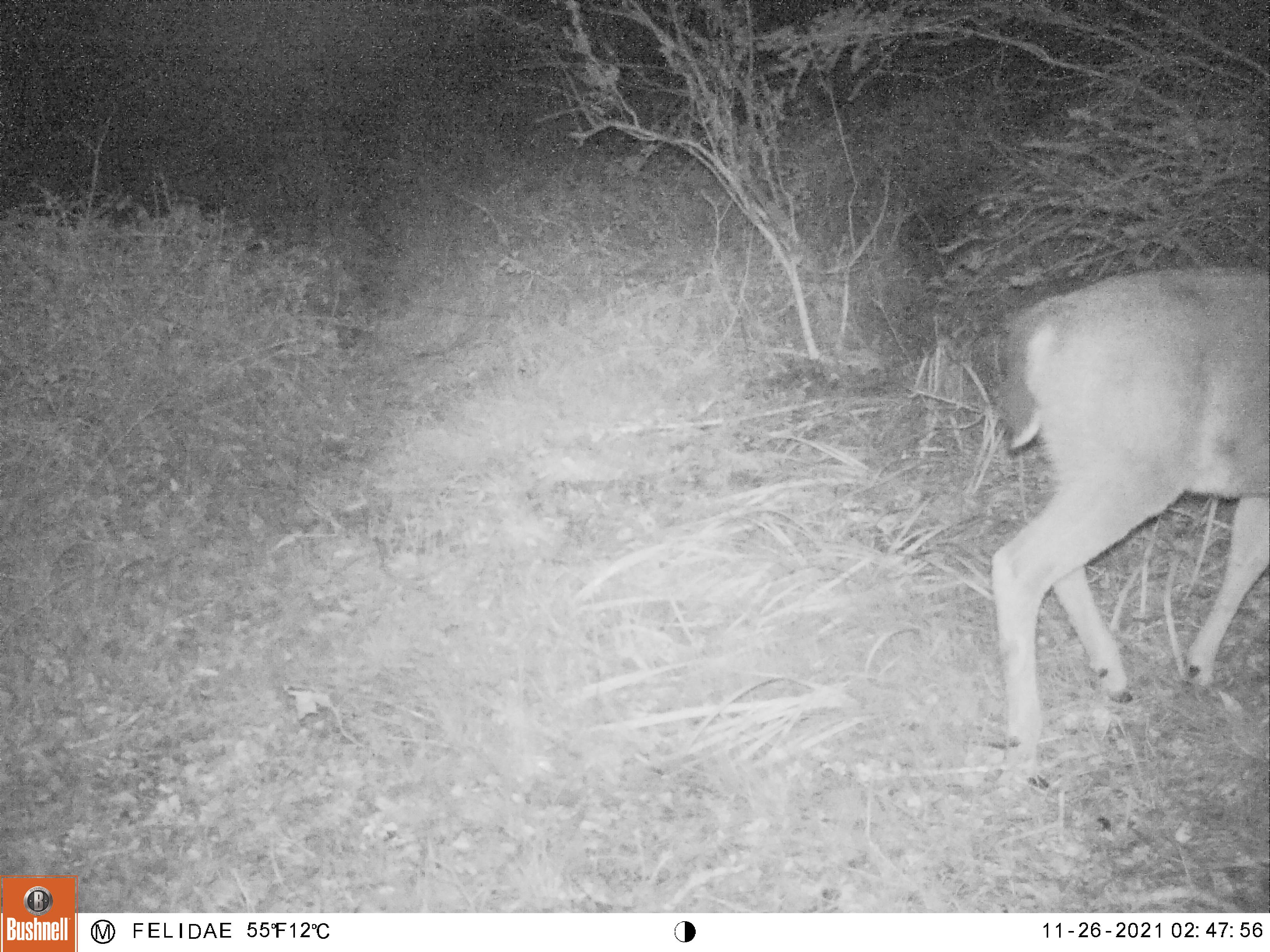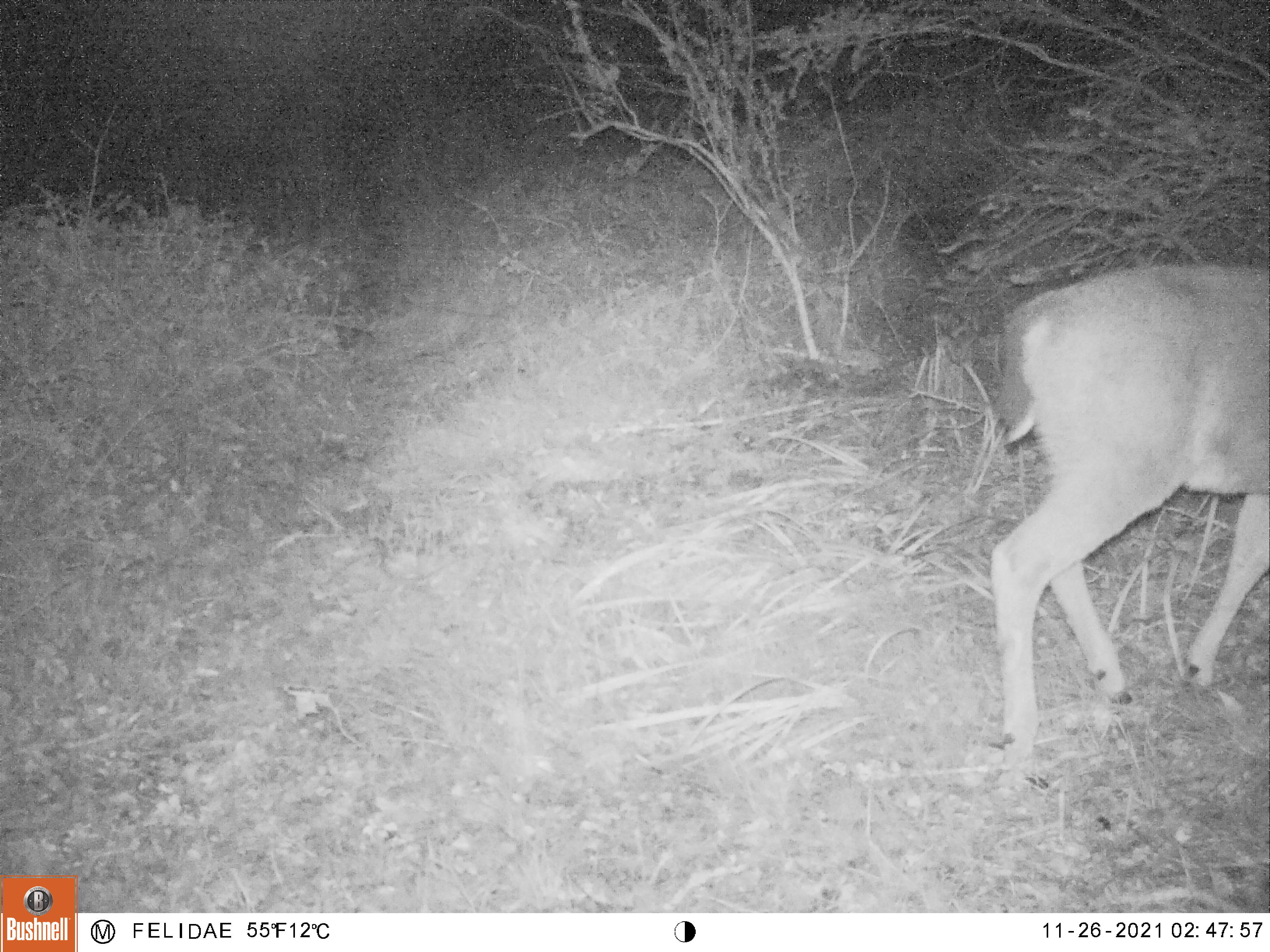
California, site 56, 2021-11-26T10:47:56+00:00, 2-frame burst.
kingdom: Animalia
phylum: Chordata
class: Mammalia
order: Artiodactyla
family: Cervidae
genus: Odocoileus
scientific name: Odocoileus hemionus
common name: mule deer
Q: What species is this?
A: Mule deer (Odocoileus hemionus).